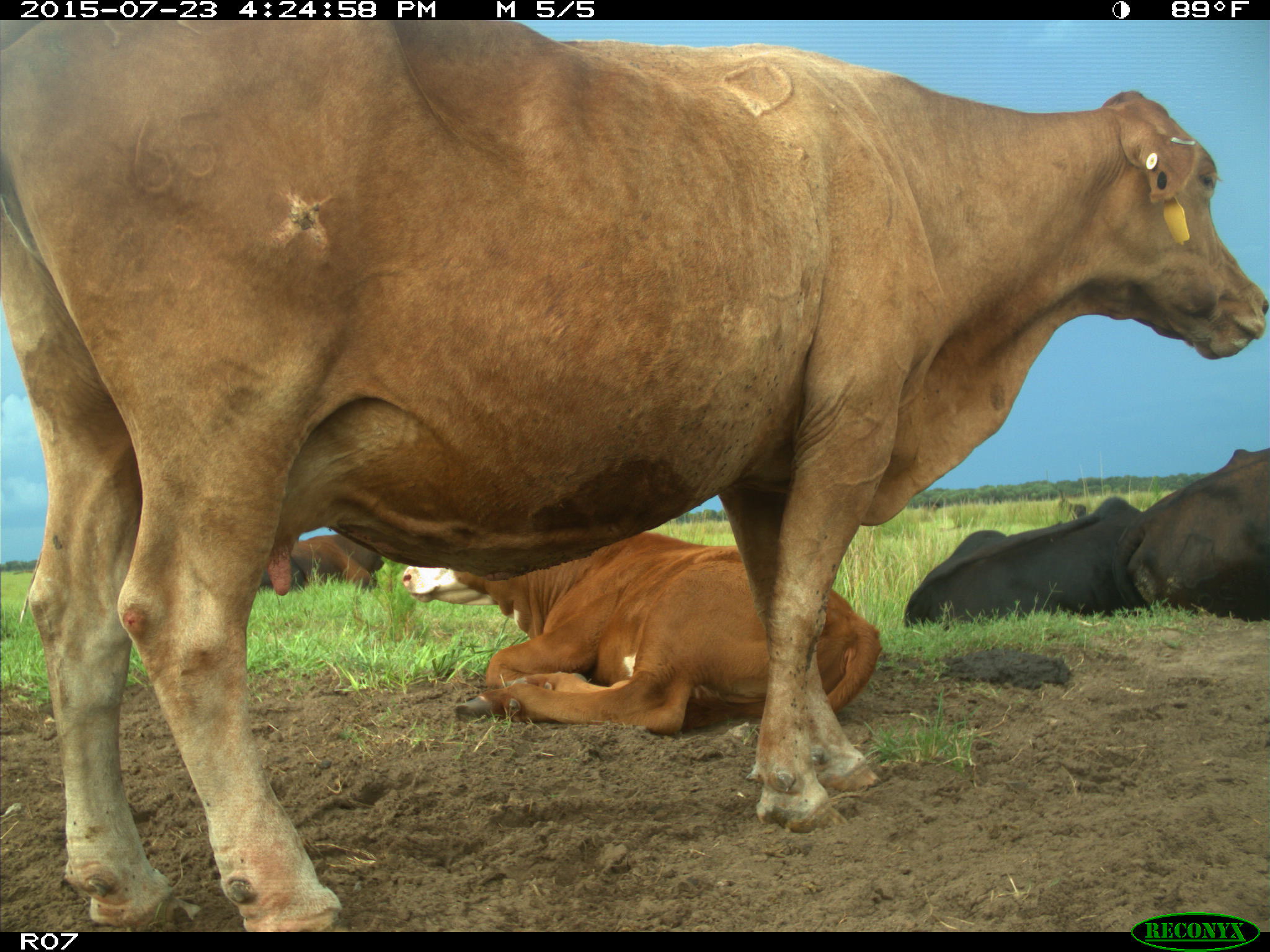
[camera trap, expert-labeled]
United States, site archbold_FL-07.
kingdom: Animalia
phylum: Chordata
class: Mammalia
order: Artiodactyla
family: Bovidae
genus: Bos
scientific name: Bos taurus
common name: domestic cow